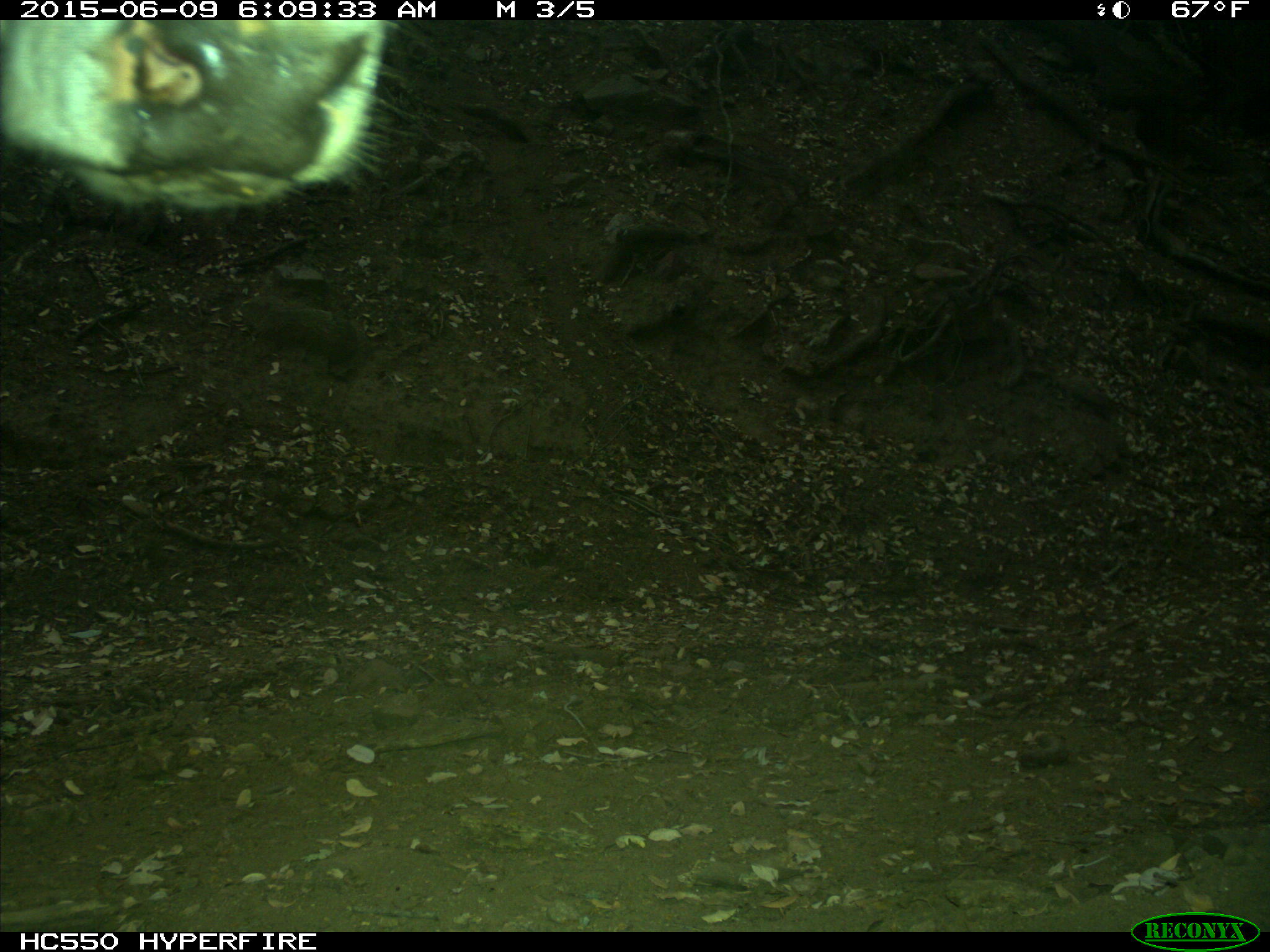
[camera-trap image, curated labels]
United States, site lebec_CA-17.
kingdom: Animalia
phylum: Chordata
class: Mammalia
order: Artiodactyla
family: Bovidae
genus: Bos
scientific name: Bos taurus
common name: domestic cow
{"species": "Bos taurus (domestic cow)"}